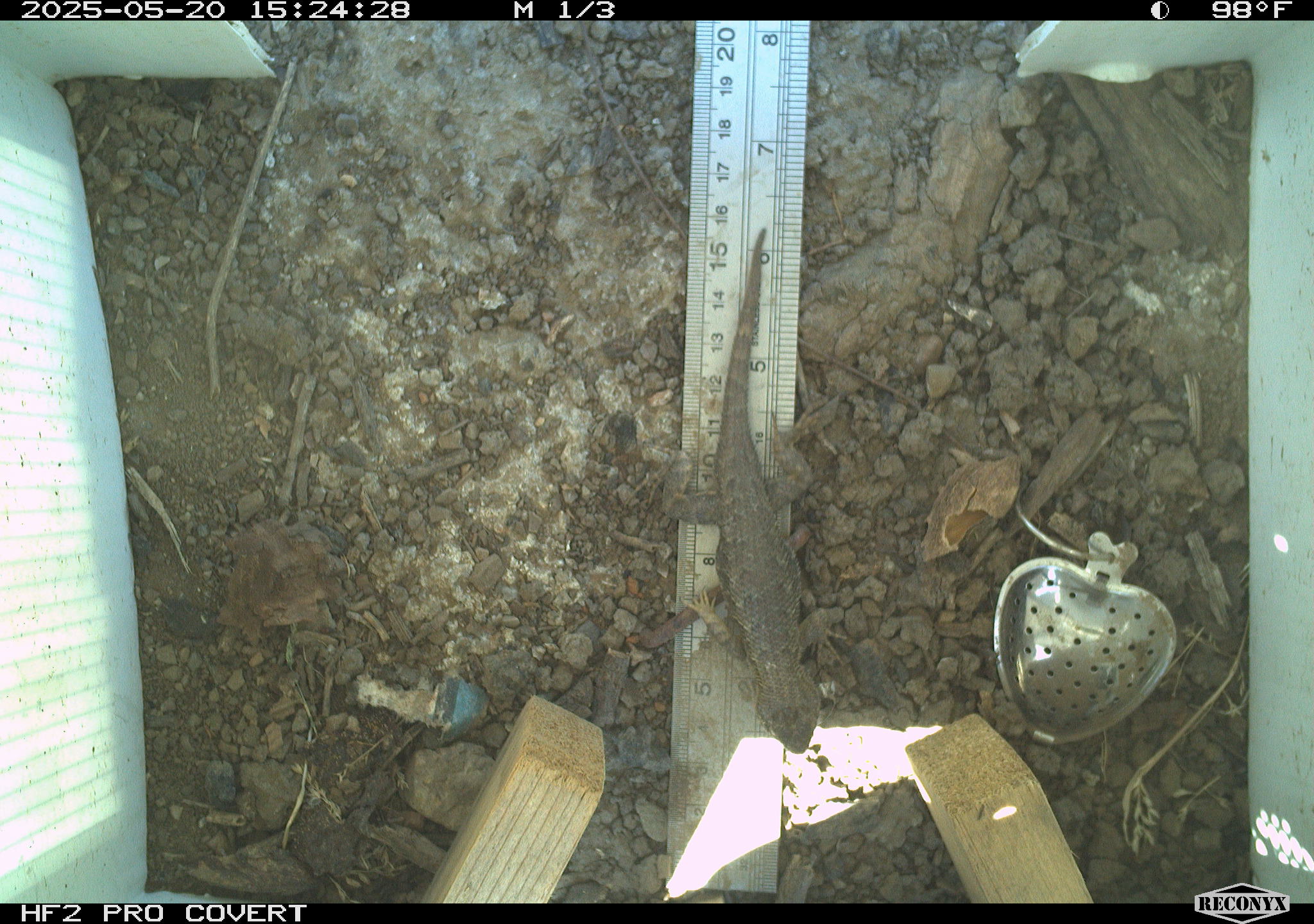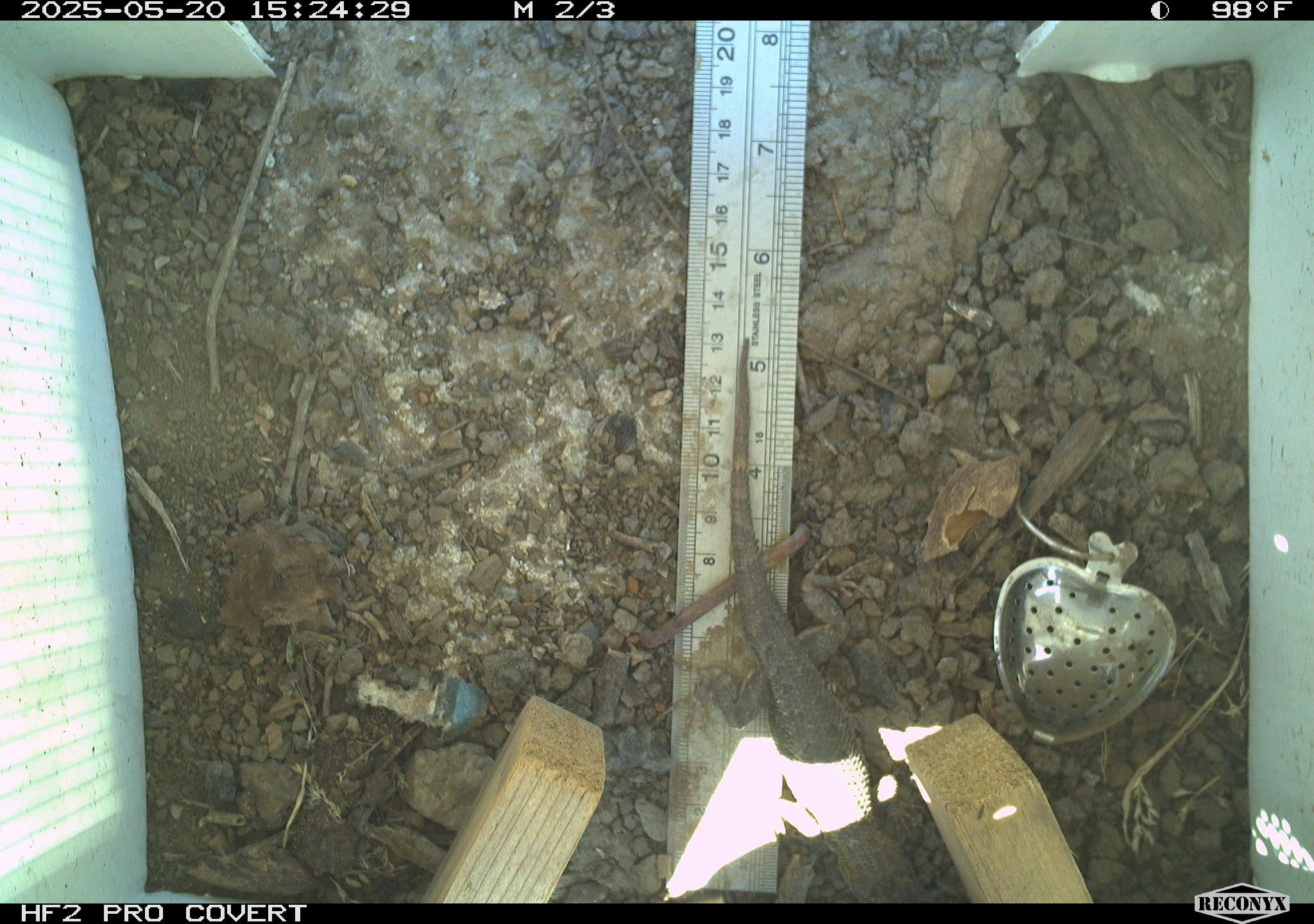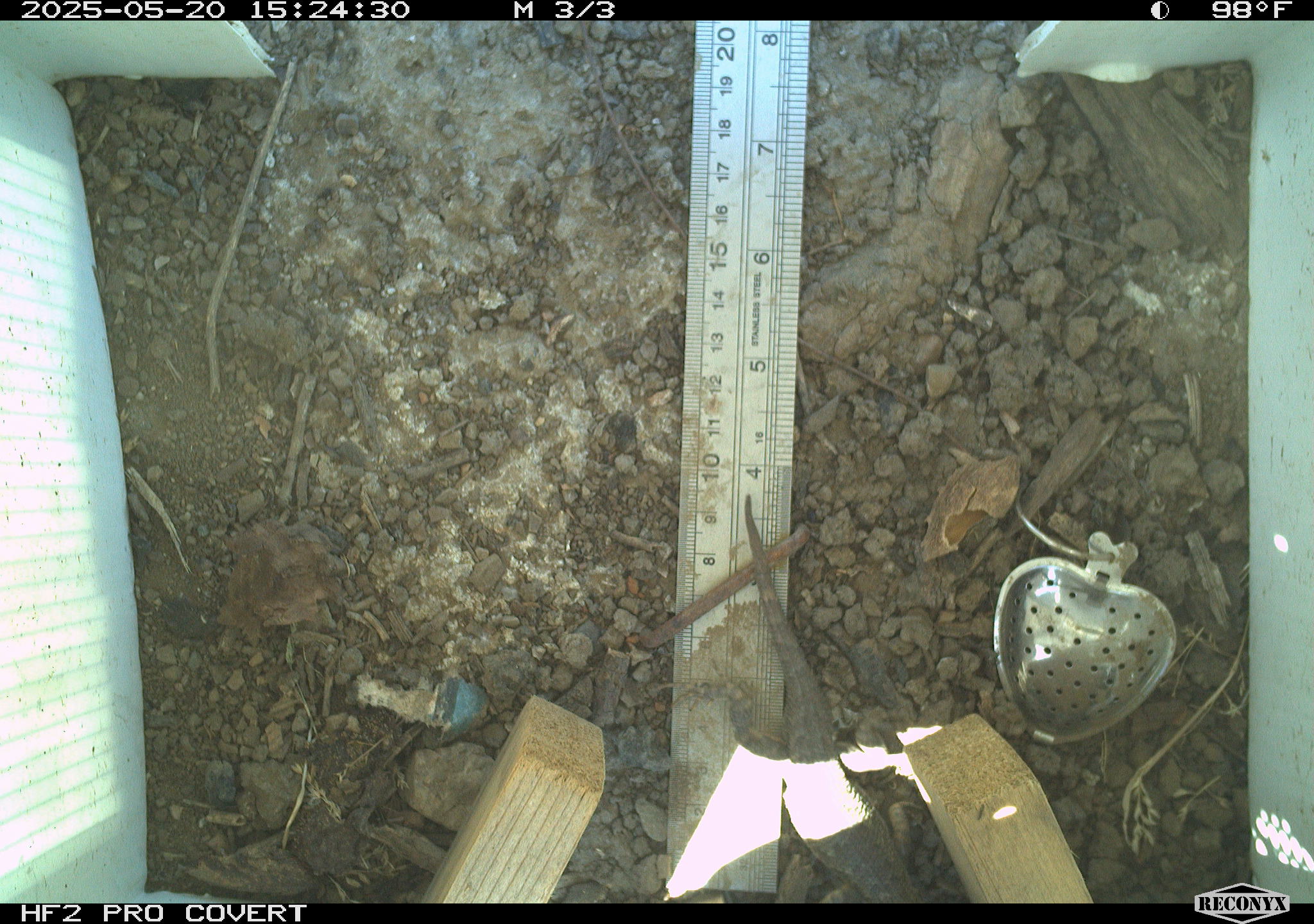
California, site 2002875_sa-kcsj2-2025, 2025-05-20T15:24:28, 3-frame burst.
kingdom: Animalia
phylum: Chordata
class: Reptilia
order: Squamata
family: Phrynosomatidae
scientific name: Phrynosomatidae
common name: north american spiny lizards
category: sceloporus/uta species